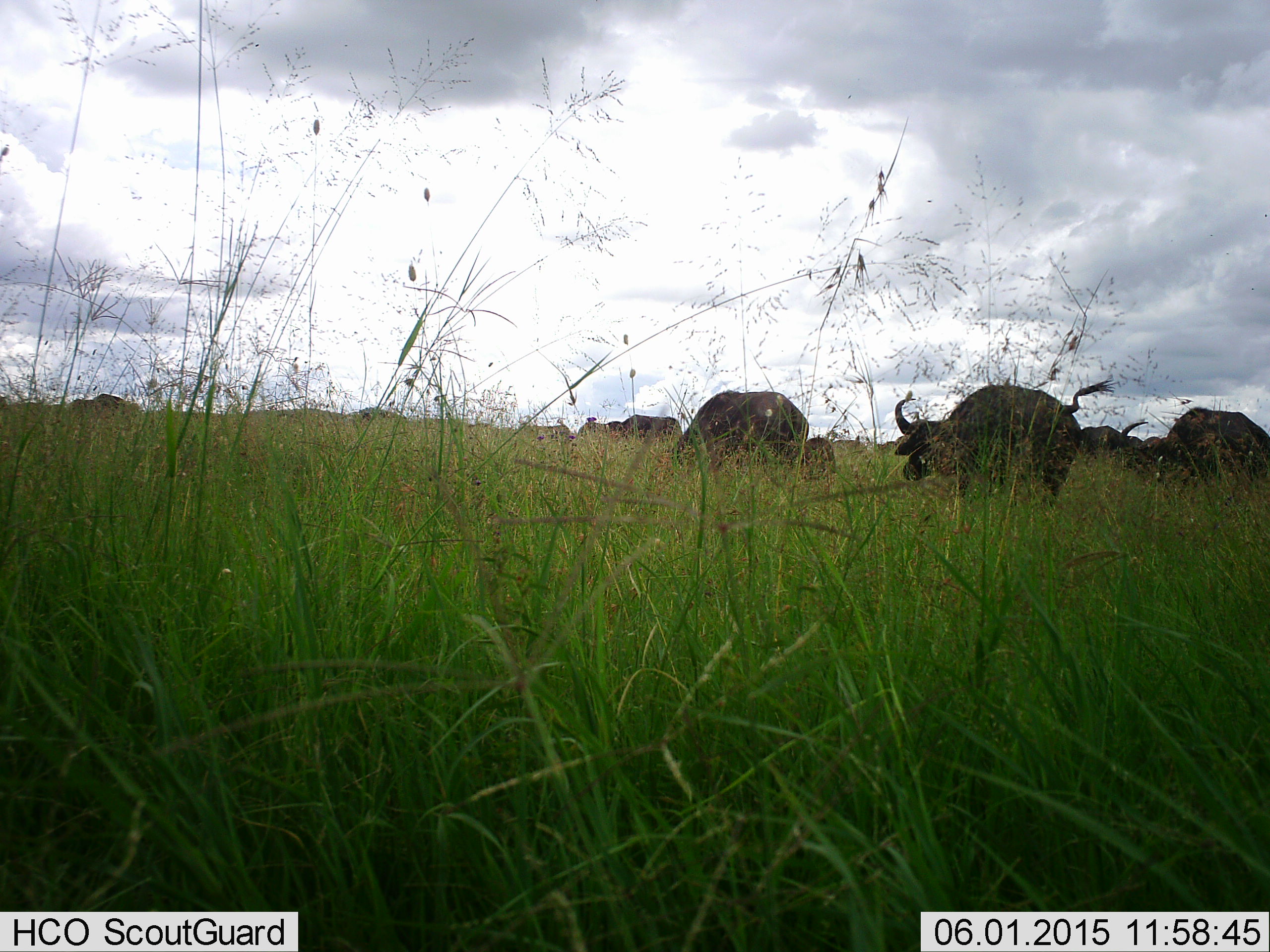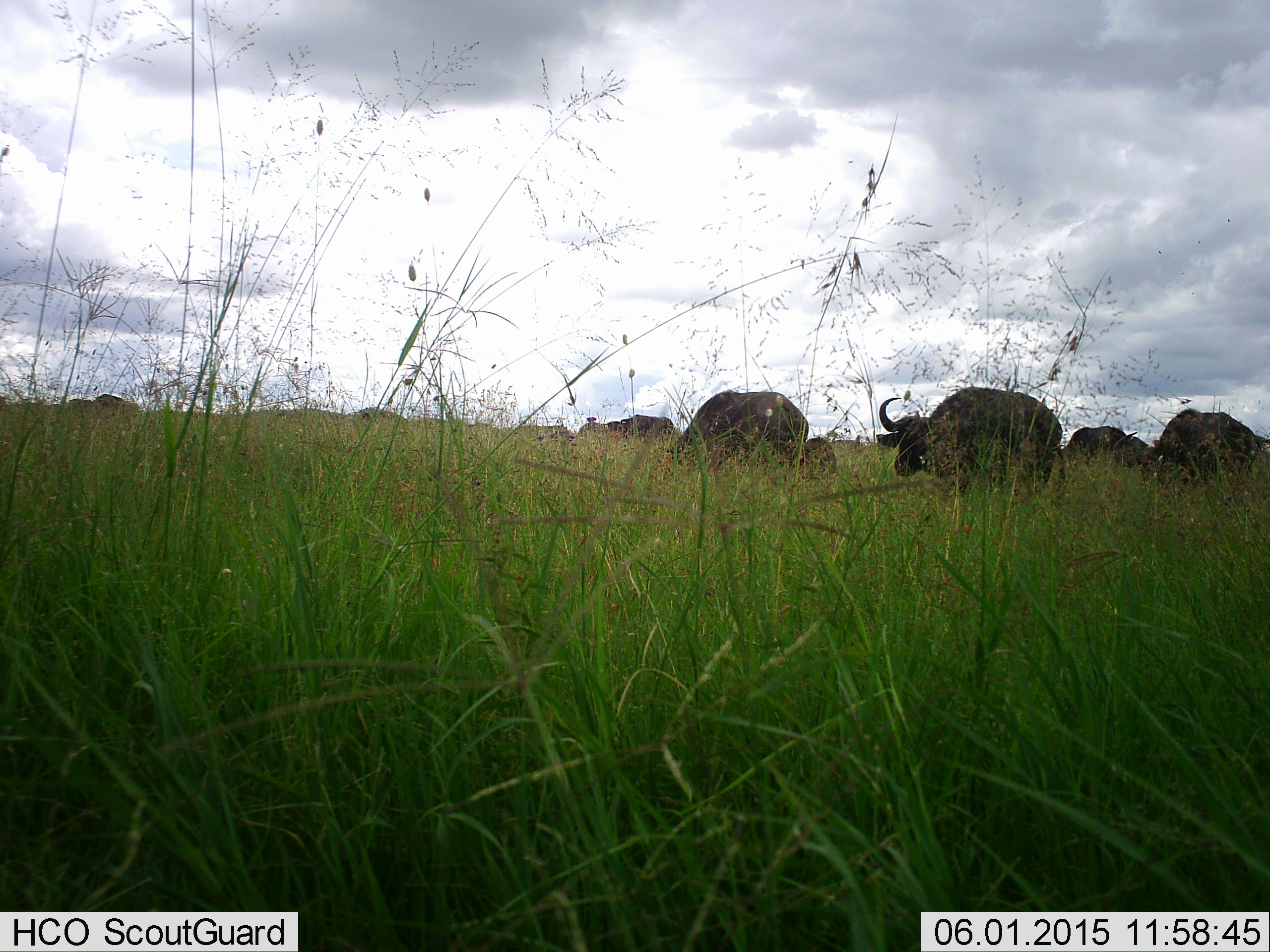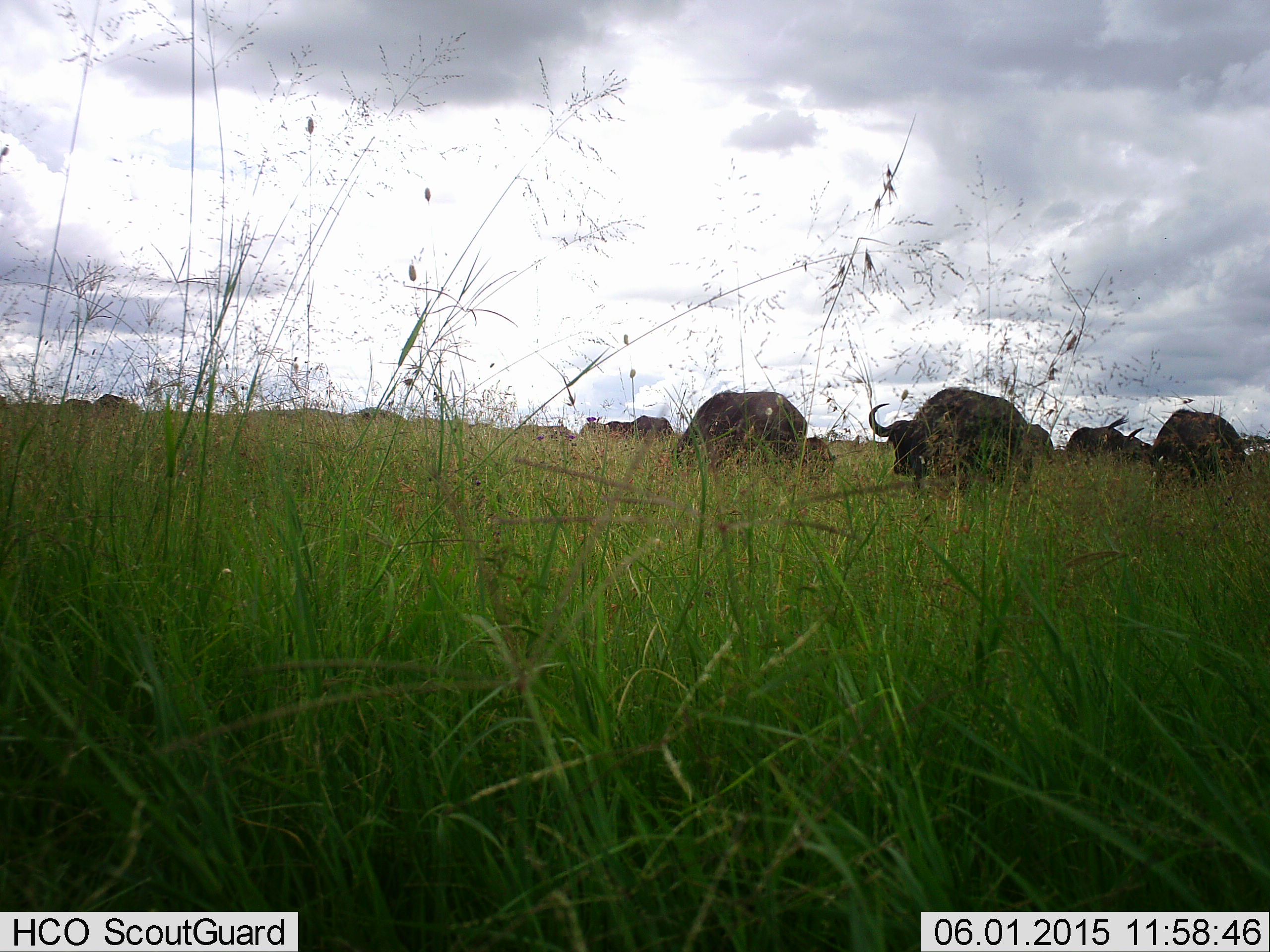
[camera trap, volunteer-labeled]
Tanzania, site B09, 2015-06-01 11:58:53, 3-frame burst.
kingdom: Animalia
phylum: Chordata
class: Mammalia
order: Artiodactyla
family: Bovidae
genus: Syncerus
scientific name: Syncerus caffer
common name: cape buffalo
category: buffalo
Buffalo (cape buffalo) (Syncerus caffer), count 11-50. Behavior (volunteer vote fractions): standing 60%, resting 0%, moving 80%, interacting 0%. Young present (vote fraction): 30%. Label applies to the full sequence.